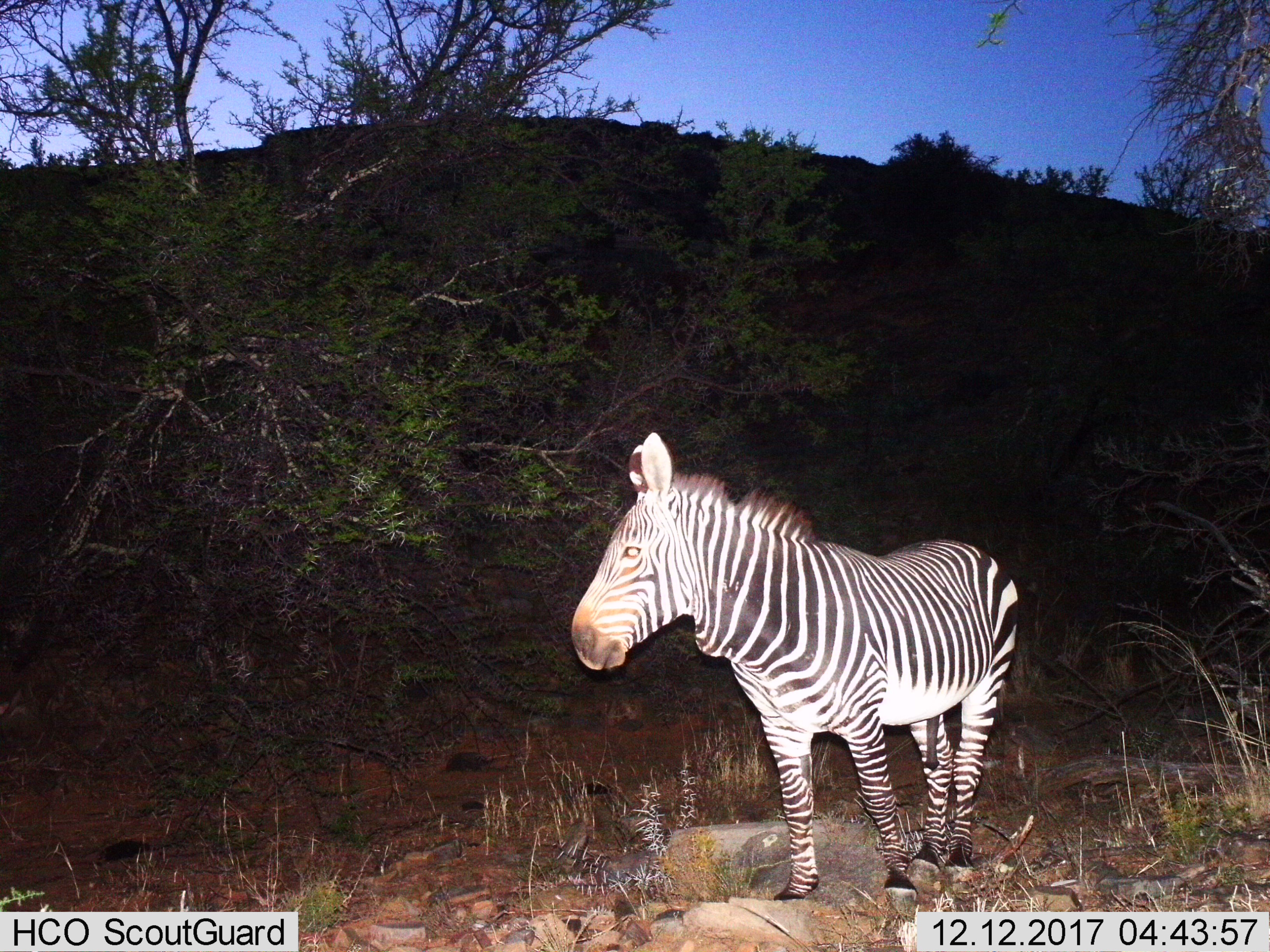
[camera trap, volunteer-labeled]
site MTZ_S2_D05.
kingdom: Animalia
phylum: Chordata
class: Mammalia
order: Perissodactyla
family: Equidae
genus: Equus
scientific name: Equus zebra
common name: mountain zebra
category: zebramountain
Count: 1.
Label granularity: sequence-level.